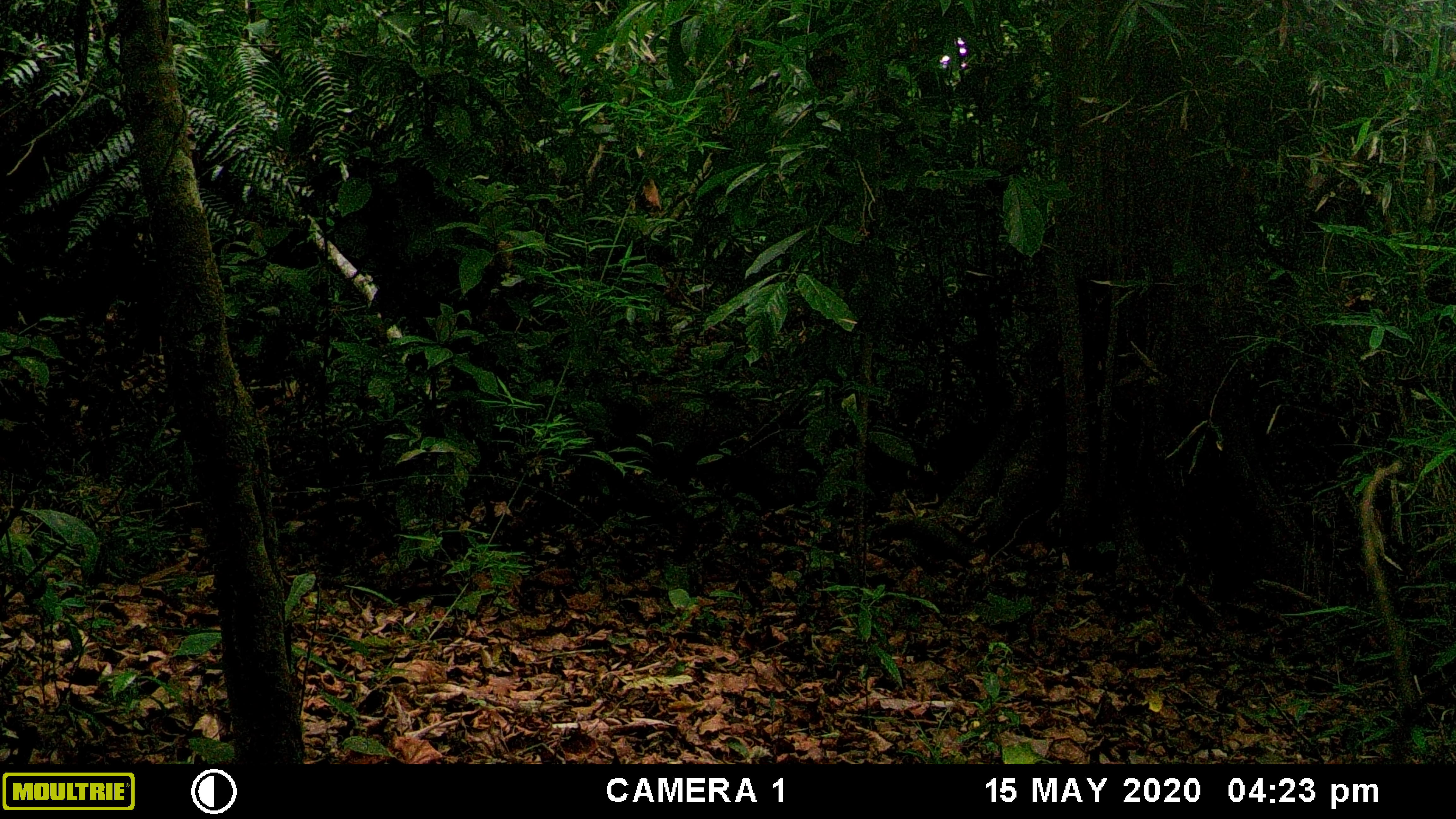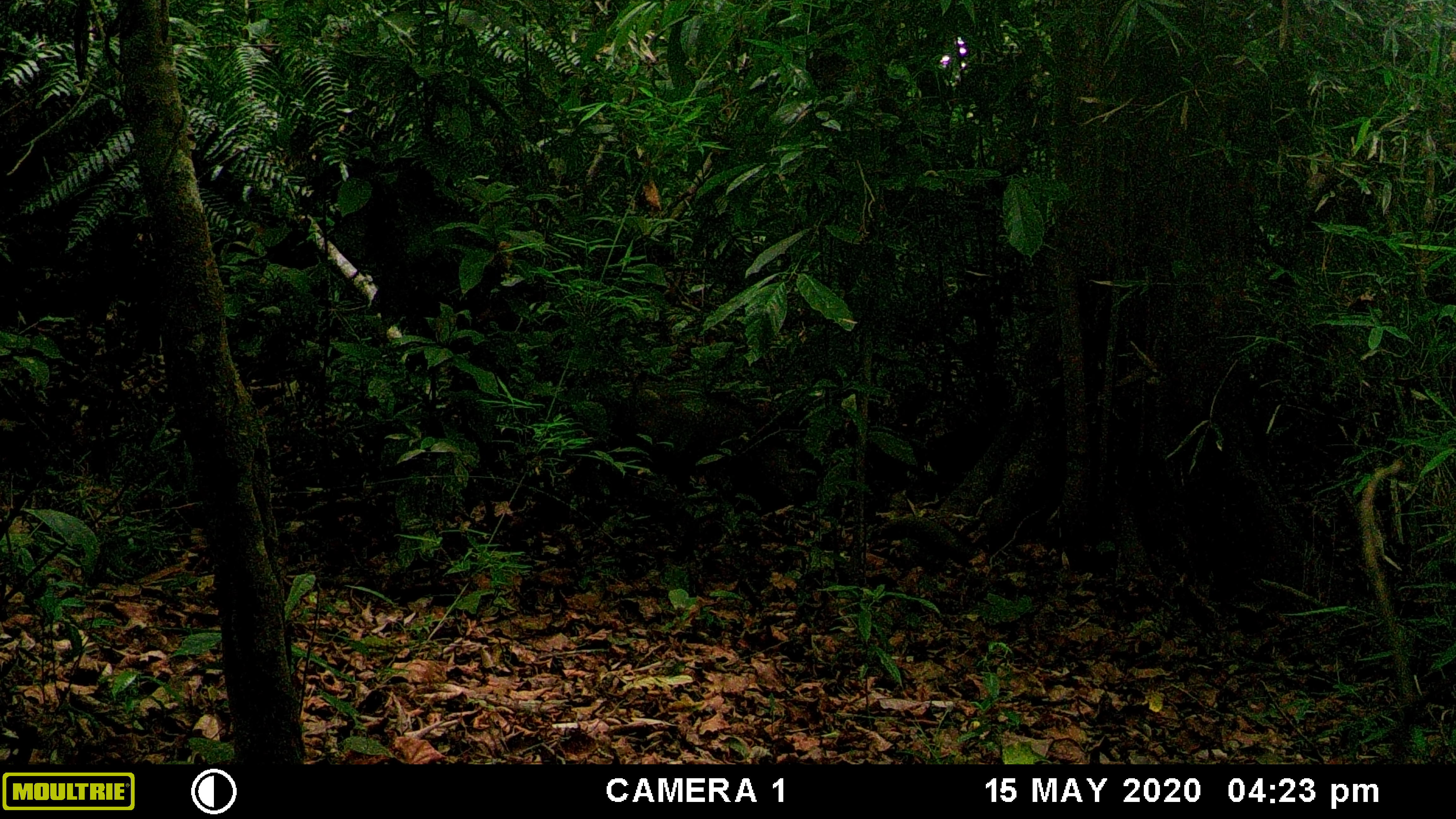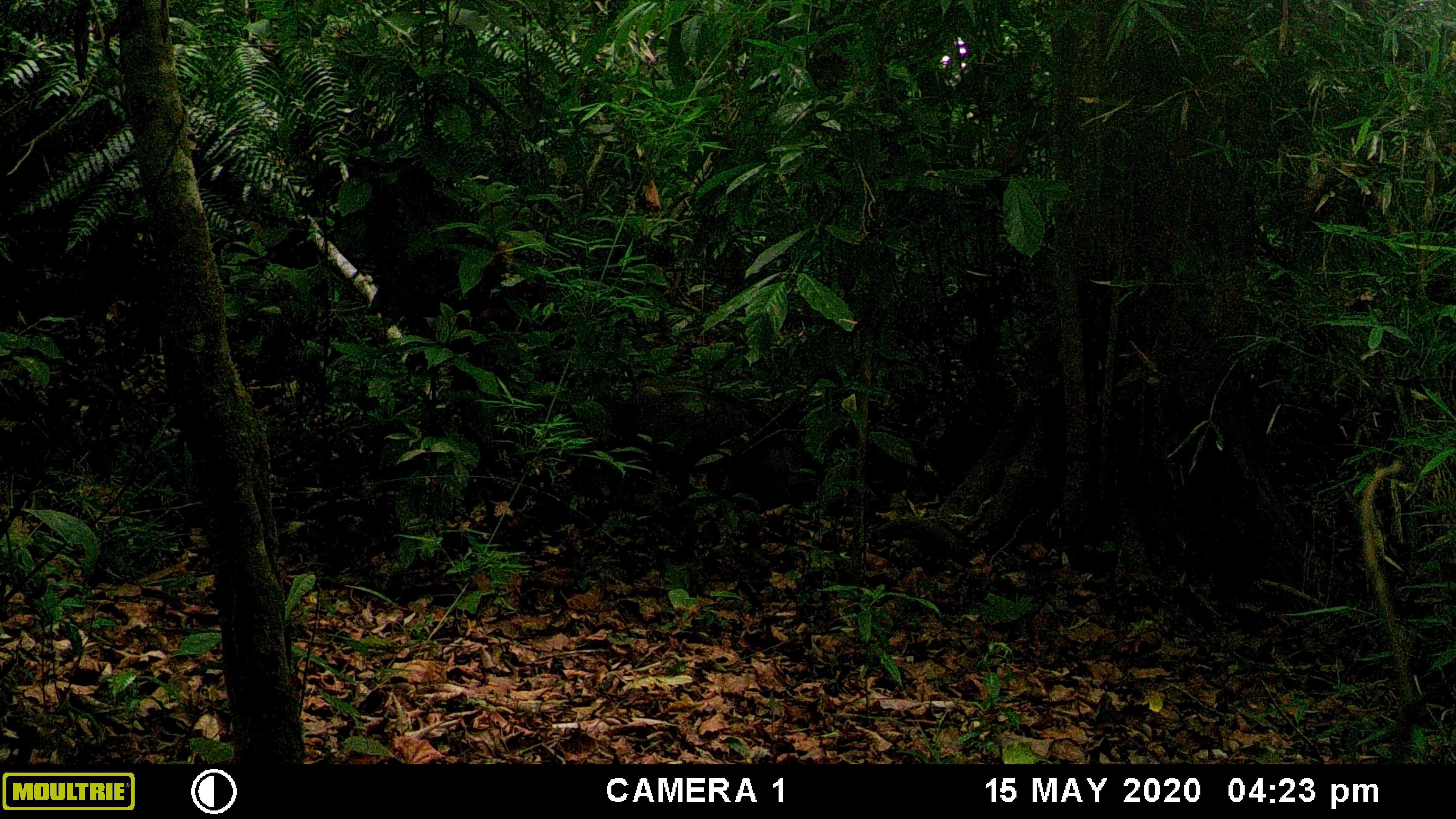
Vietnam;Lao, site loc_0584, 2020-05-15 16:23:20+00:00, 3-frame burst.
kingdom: Animalia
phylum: Chordata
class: Mammalia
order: Artiodactyla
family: Suidae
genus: Sus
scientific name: Sus scrofa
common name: eurasian wild pig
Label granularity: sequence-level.